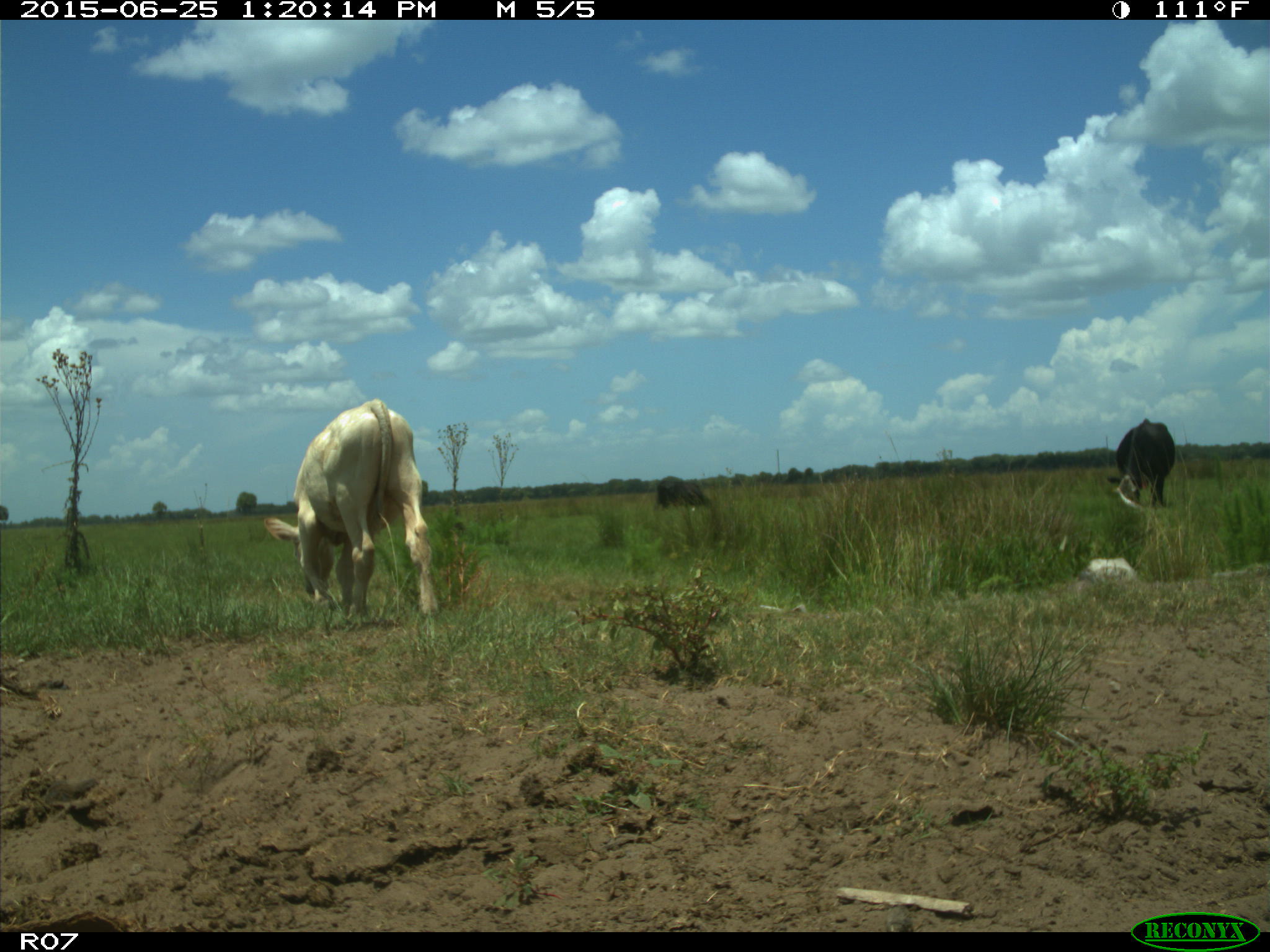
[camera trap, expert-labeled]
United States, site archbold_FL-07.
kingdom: Animalia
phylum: Chordata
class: Mammalia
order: Artiodactyla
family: Bovidae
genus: Bos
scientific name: Bos taurus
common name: domestic cow